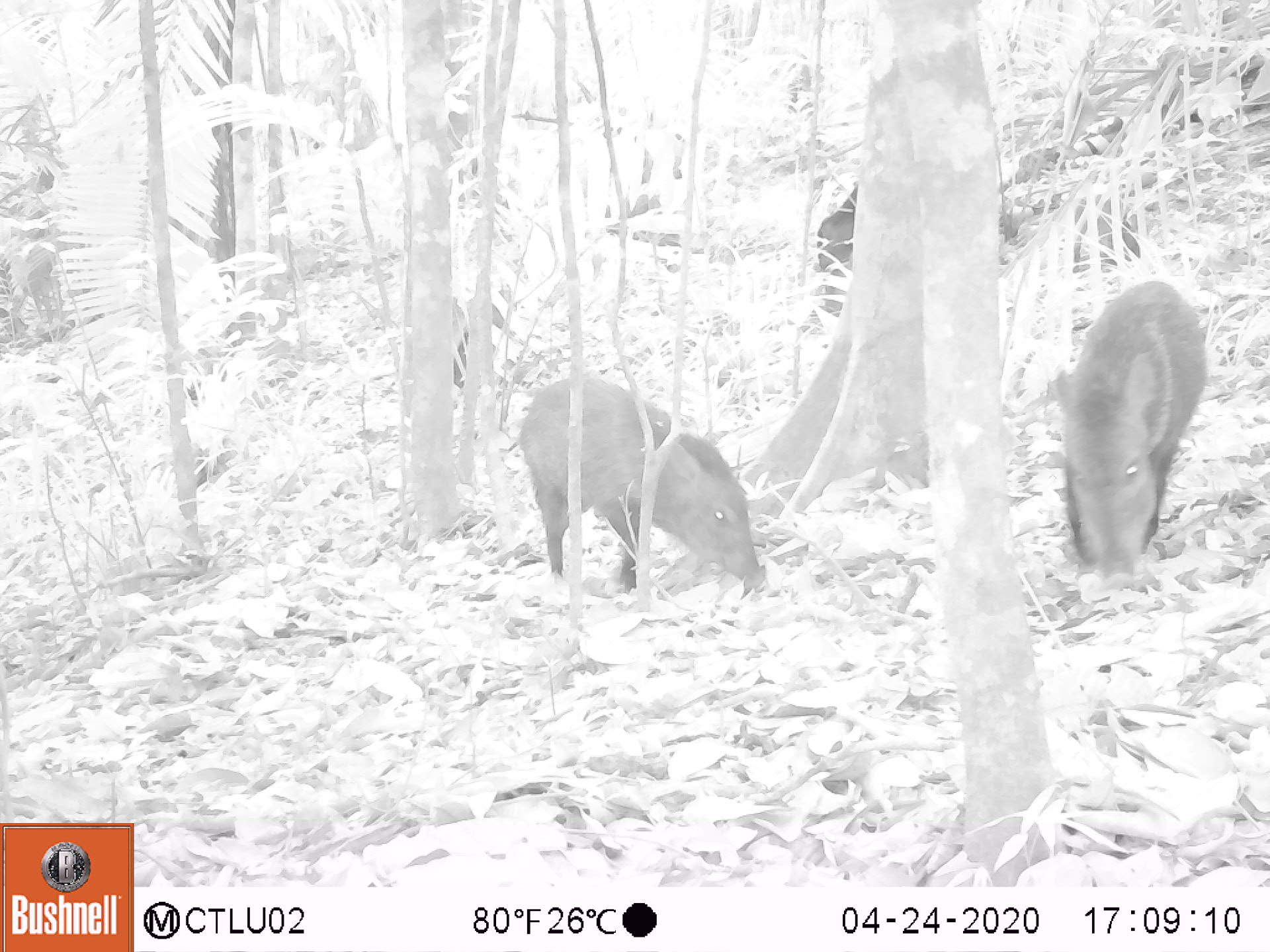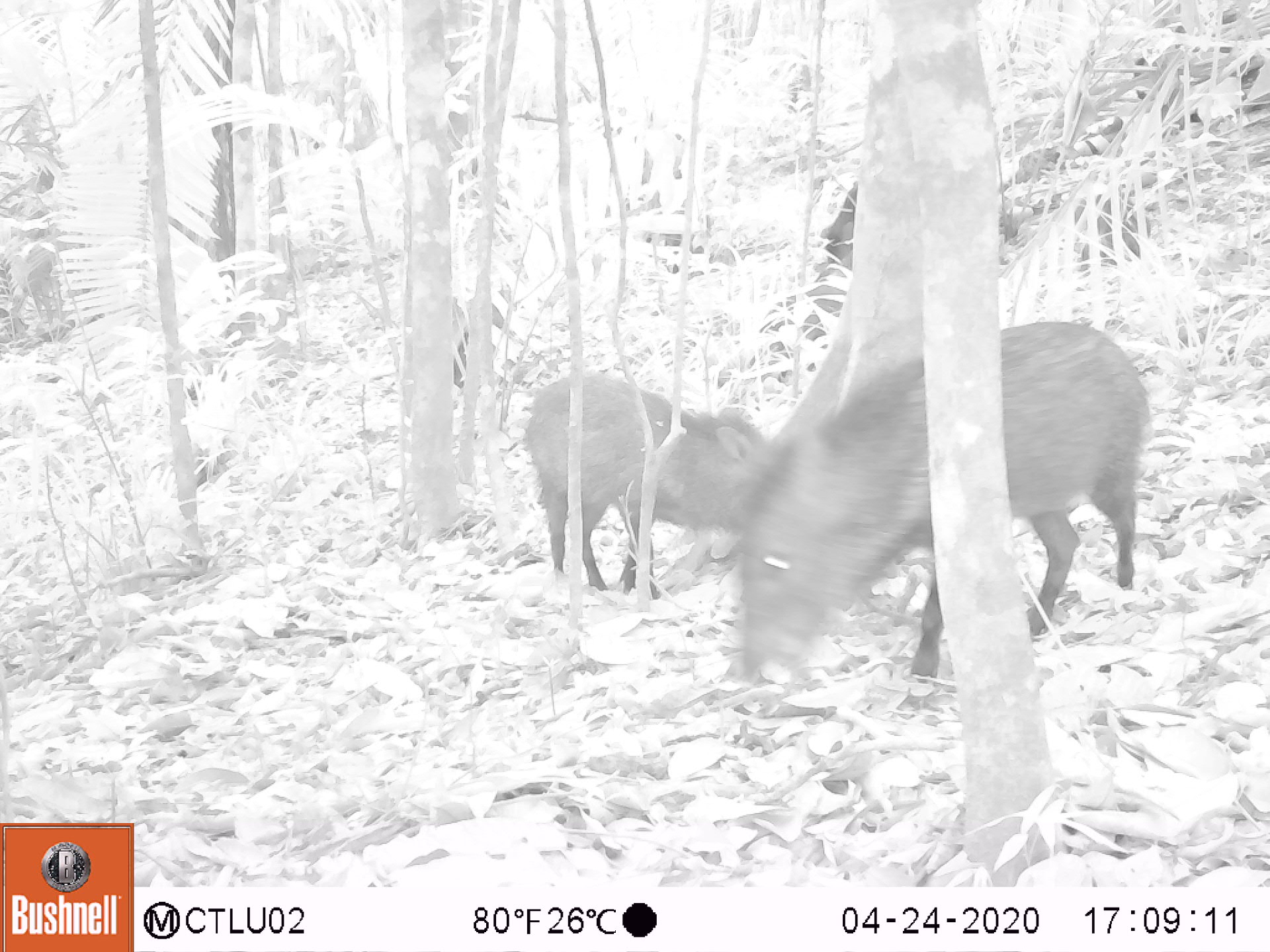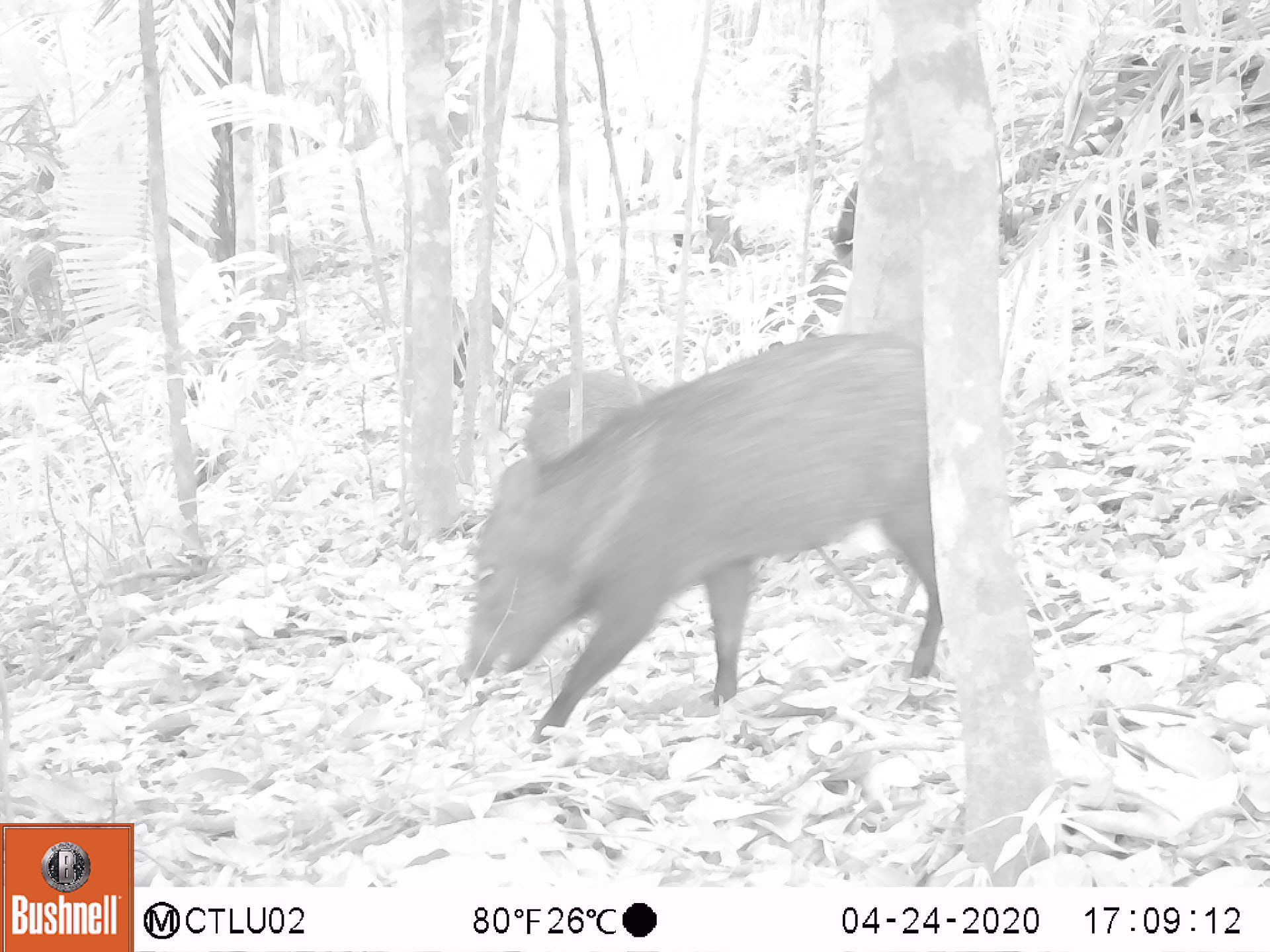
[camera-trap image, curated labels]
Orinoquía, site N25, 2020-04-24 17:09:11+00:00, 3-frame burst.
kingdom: Animalia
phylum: Chordata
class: Mammalia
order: Artiodactyla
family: Tayassuidae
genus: Pecari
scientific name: Pecari tajacu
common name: collared peccary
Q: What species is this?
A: Collared peccary (Pecari tajacu).